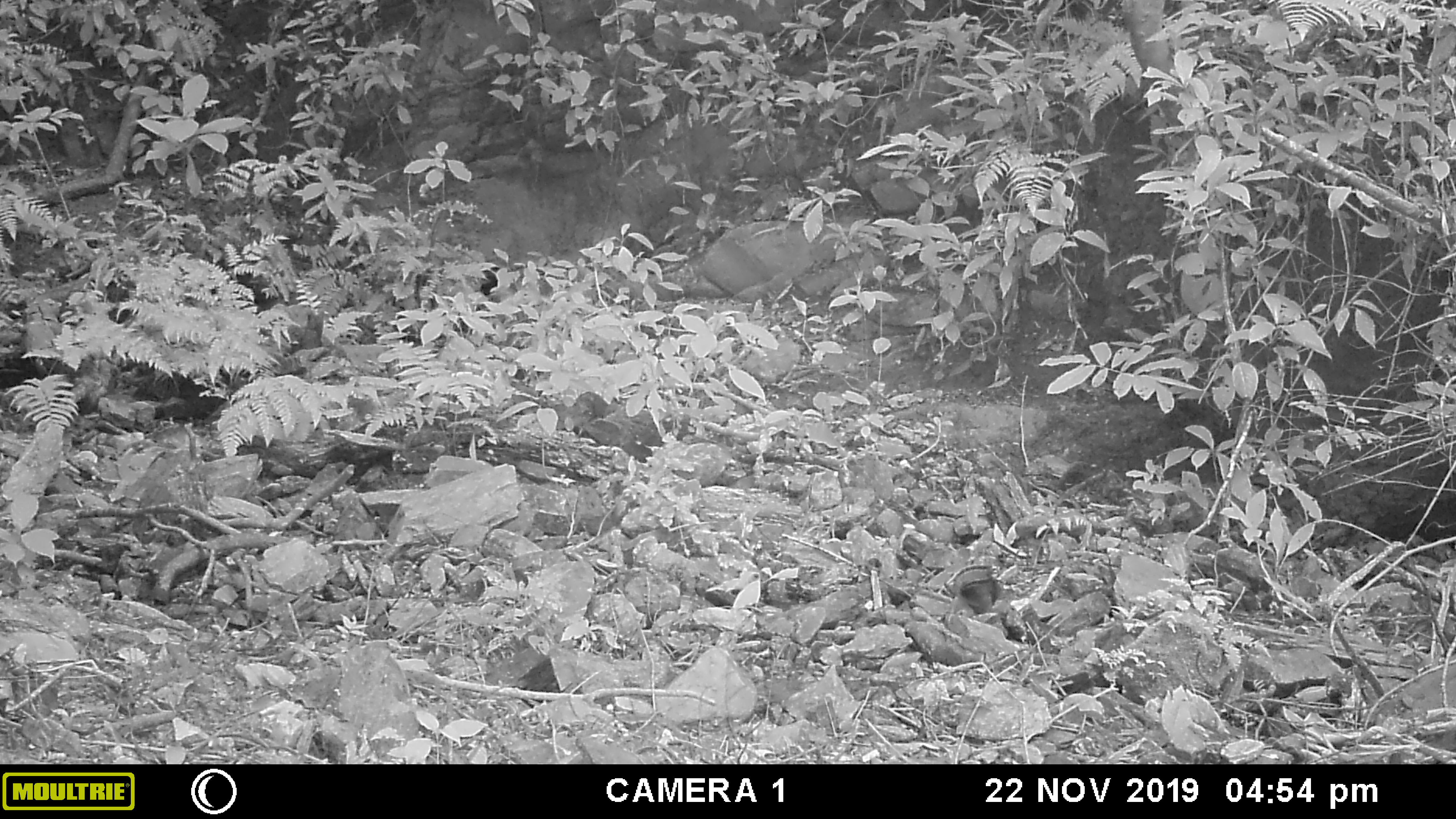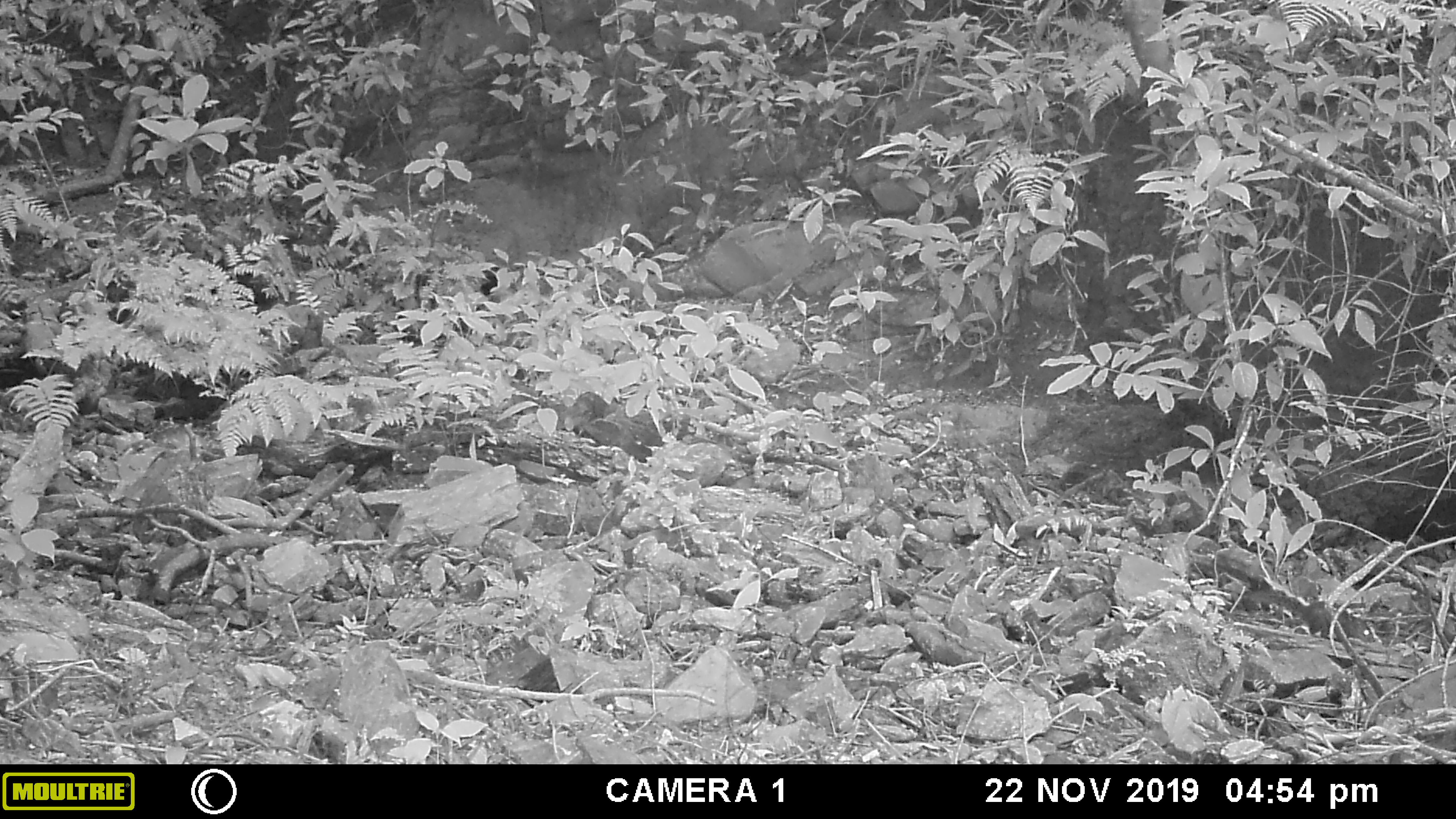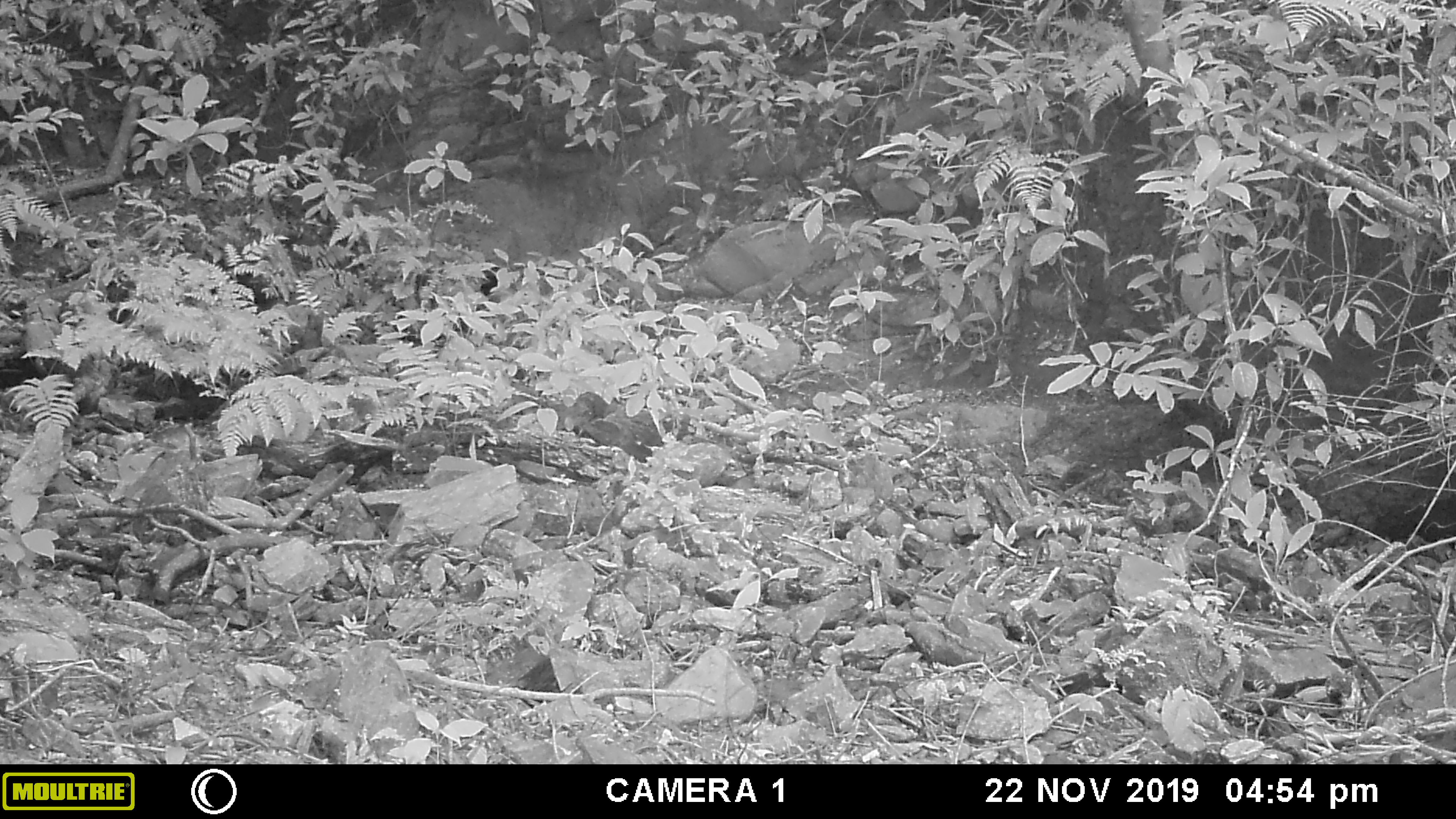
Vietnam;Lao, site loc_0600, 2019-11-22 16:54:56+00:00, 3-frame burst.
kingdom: Animalia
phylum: Chordata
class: Mammalia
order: Rodentia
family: Sciuridae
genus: Dremomys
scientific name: Dremomys rufigenis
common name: red-cheeked squirrel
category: red cheeked squirrel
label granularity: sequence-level